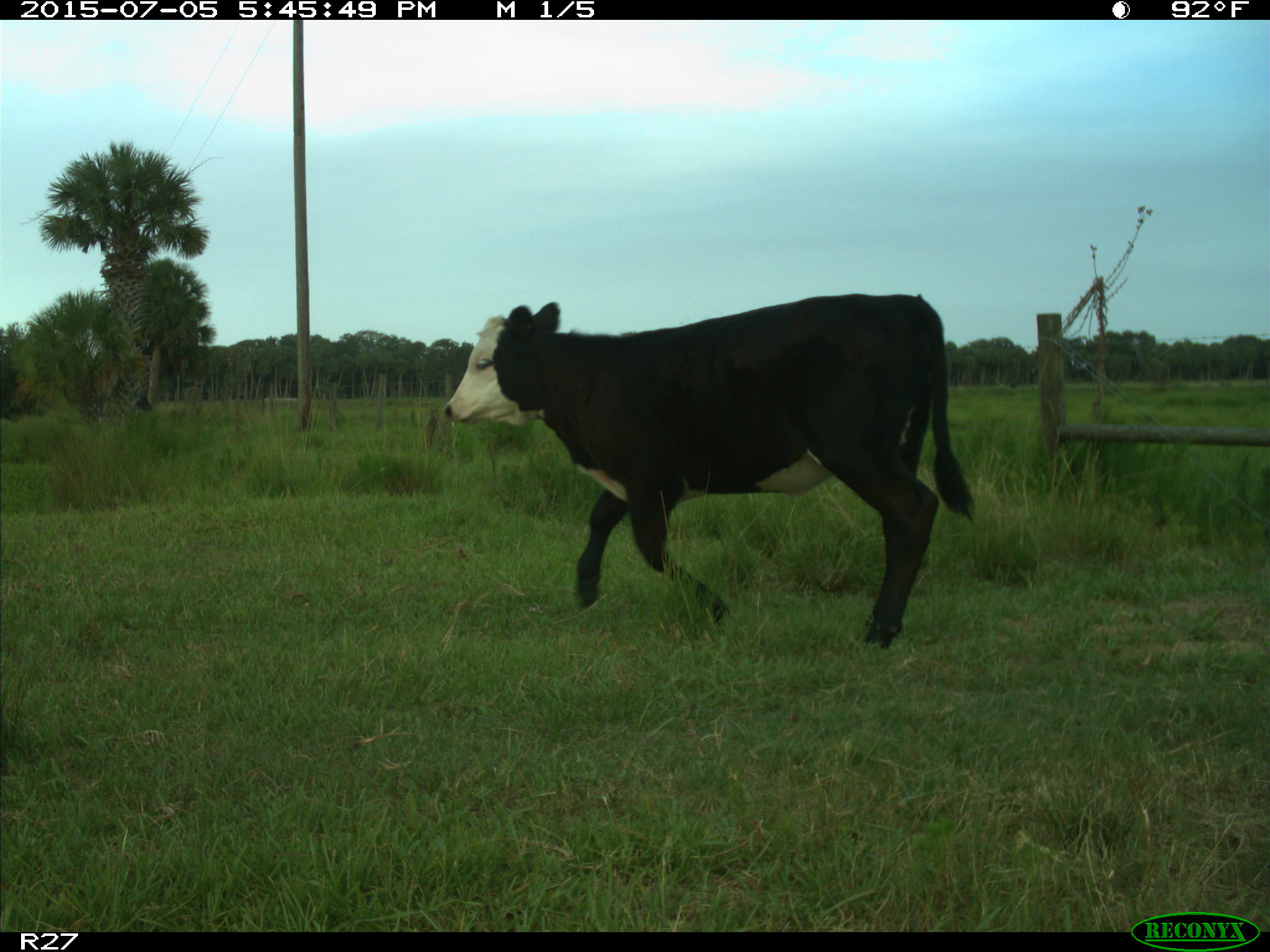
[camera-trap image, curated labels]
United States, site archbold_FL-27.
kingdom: Animalia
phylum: Chordata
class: Mammalia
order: Artiodactyla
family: Bovidae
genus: Bos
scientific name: Bos taurus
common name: domestic cow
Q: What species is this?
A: Bos taurus (domestic cow).